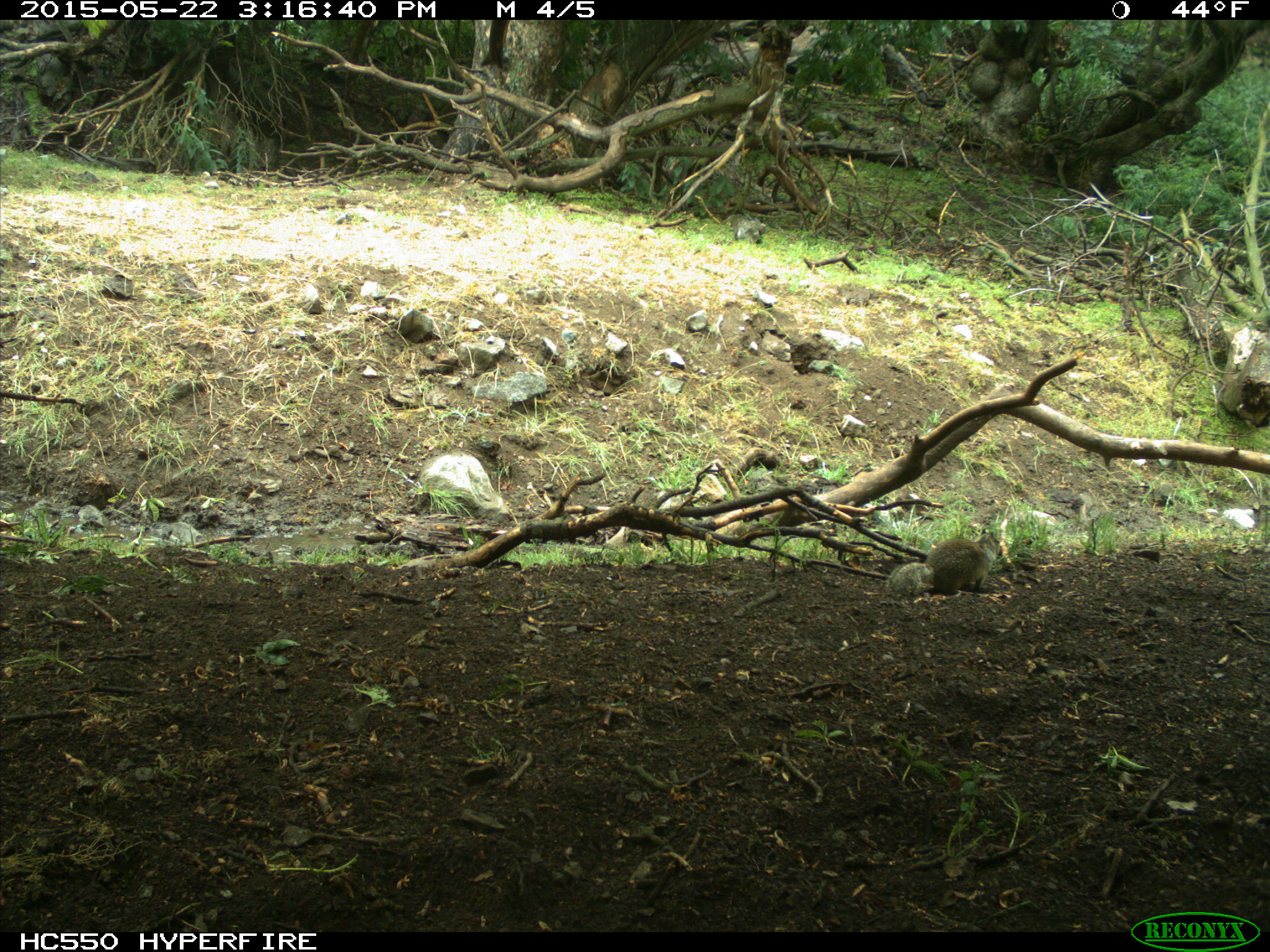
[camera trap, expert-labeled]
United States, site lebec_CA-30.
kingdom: Animalia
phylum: Chordata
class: Mammalia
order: Rodentia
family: Sciuridae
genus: Otospermophilus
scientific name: Otospermophilus beecheyi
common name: california ground squirrel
Otospermophilus beecheyi (california ground squirrel).